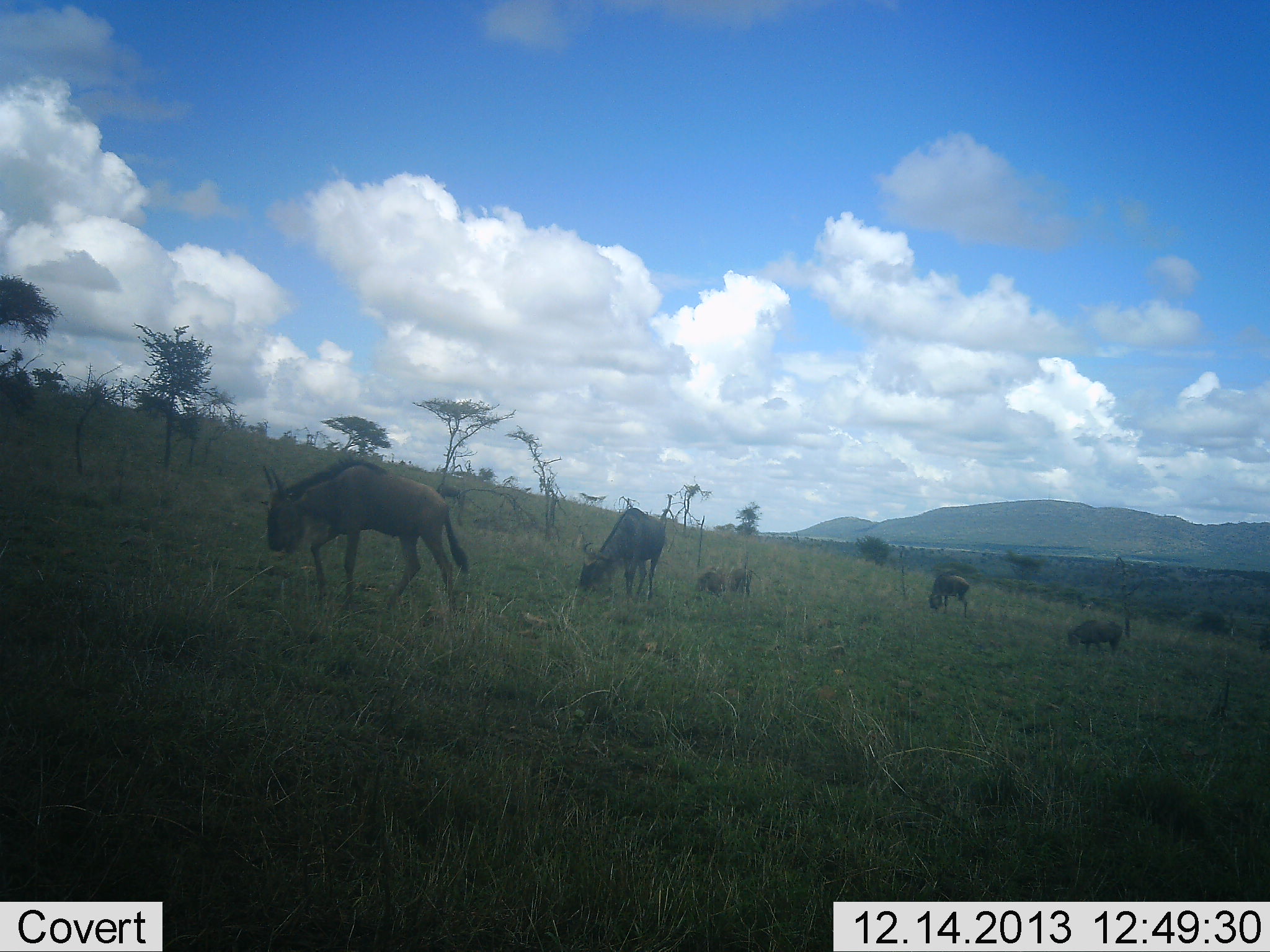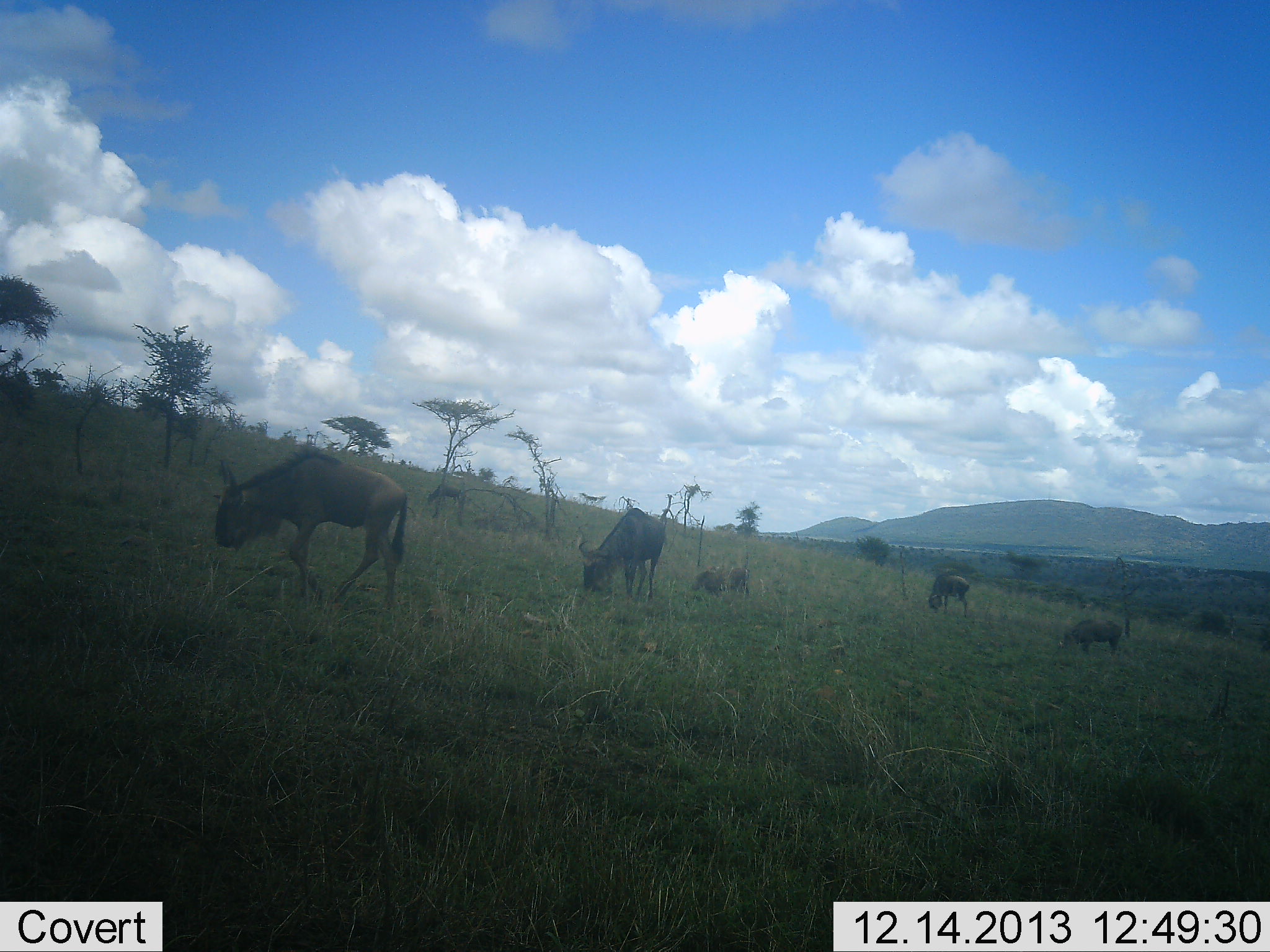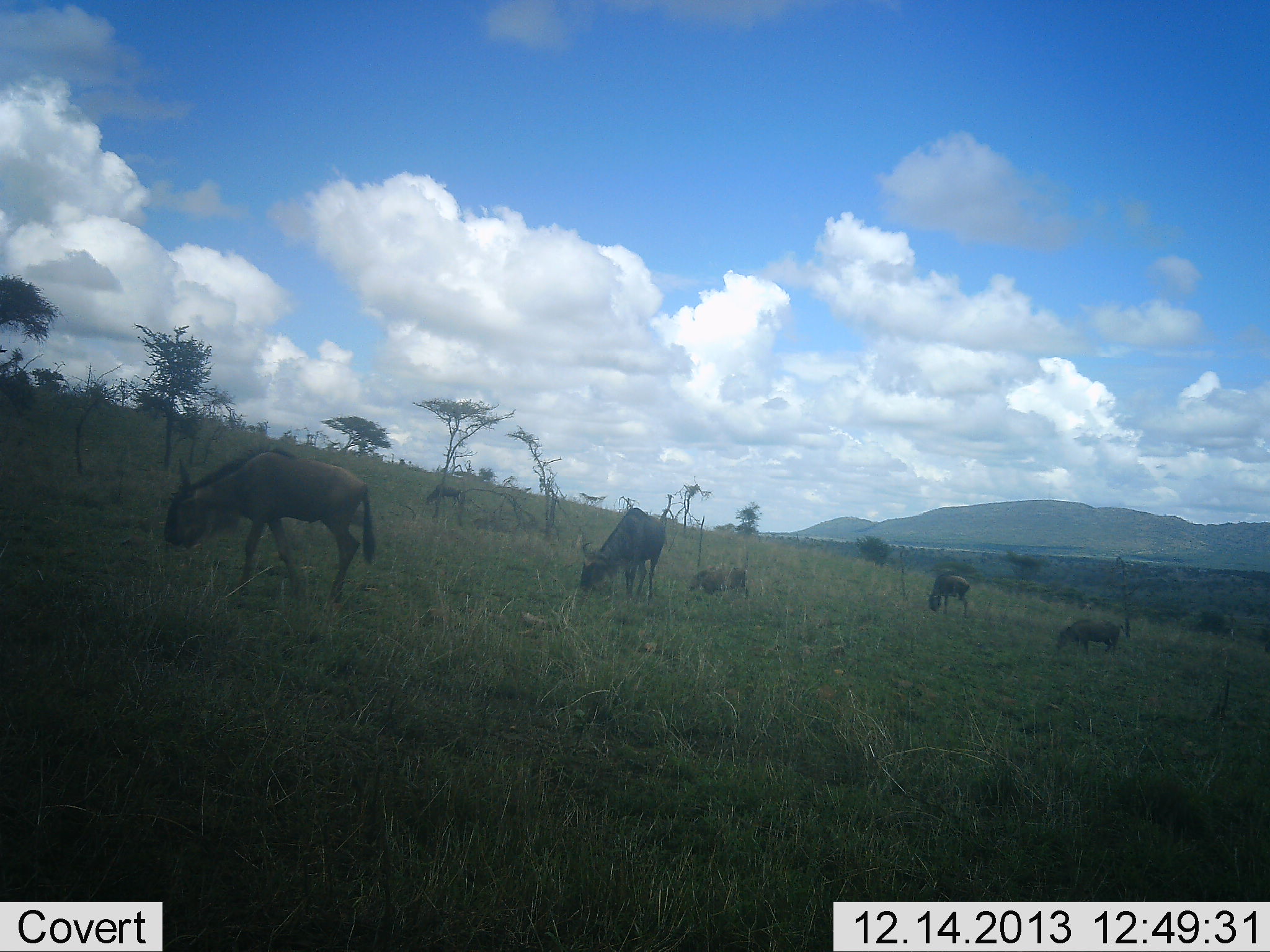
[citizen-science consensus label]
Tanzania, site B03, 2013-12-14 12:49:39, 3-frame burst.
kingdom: Animalia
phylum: Chordata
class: Mammalia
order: Artiodactyla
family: Bovidae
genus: Connochaetes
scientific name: Connochaetes taurinus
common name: blue wildebeest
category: wildebeest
Wildebeest (blue wildebeest) (Connochaetes taurinus), count 5. Behavior (volunteer vote fractions): standing 33%, resting 28%, moving 33%, interacting 0%. Young present (vote fraction): 14%. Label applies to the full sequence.